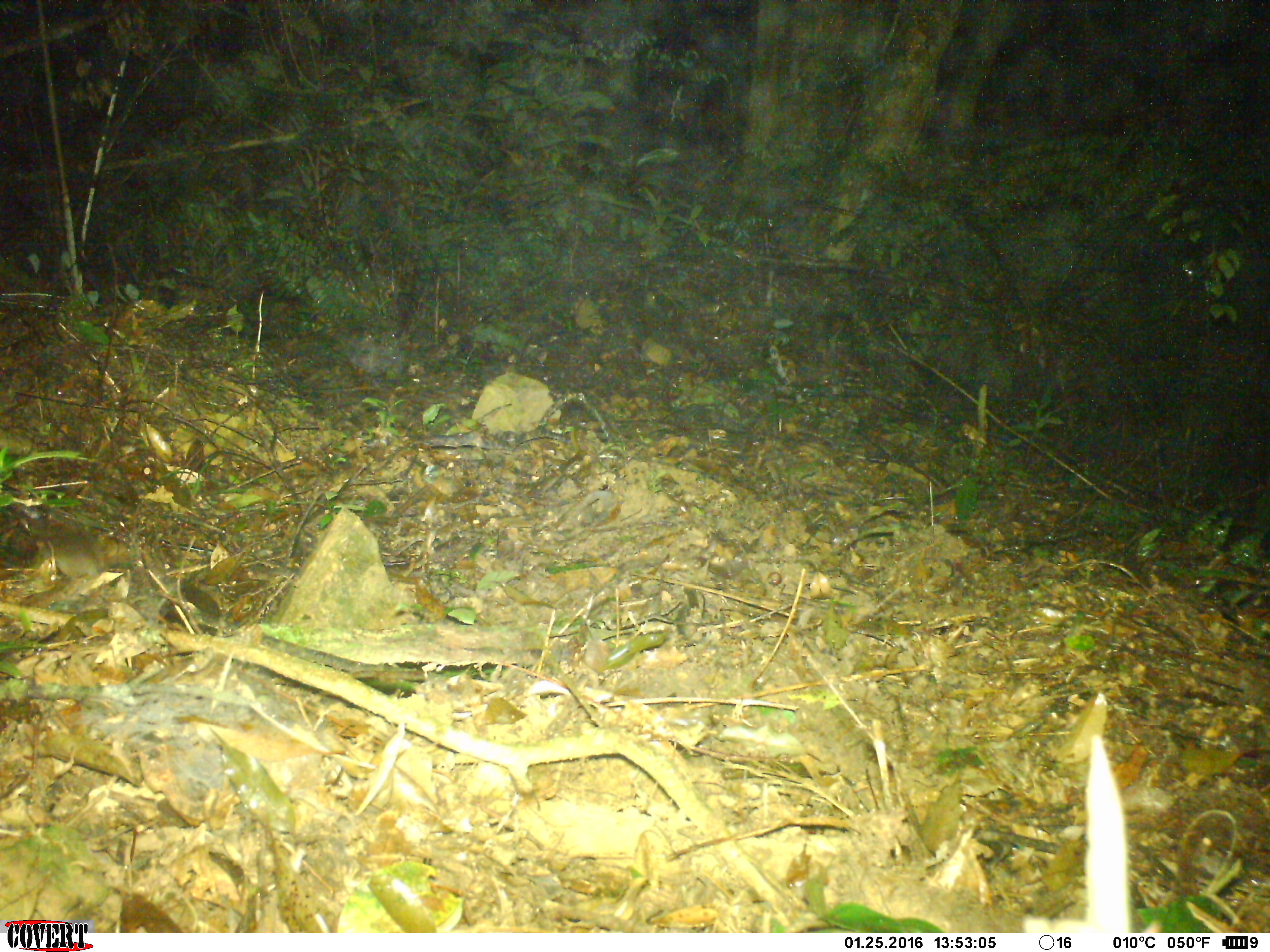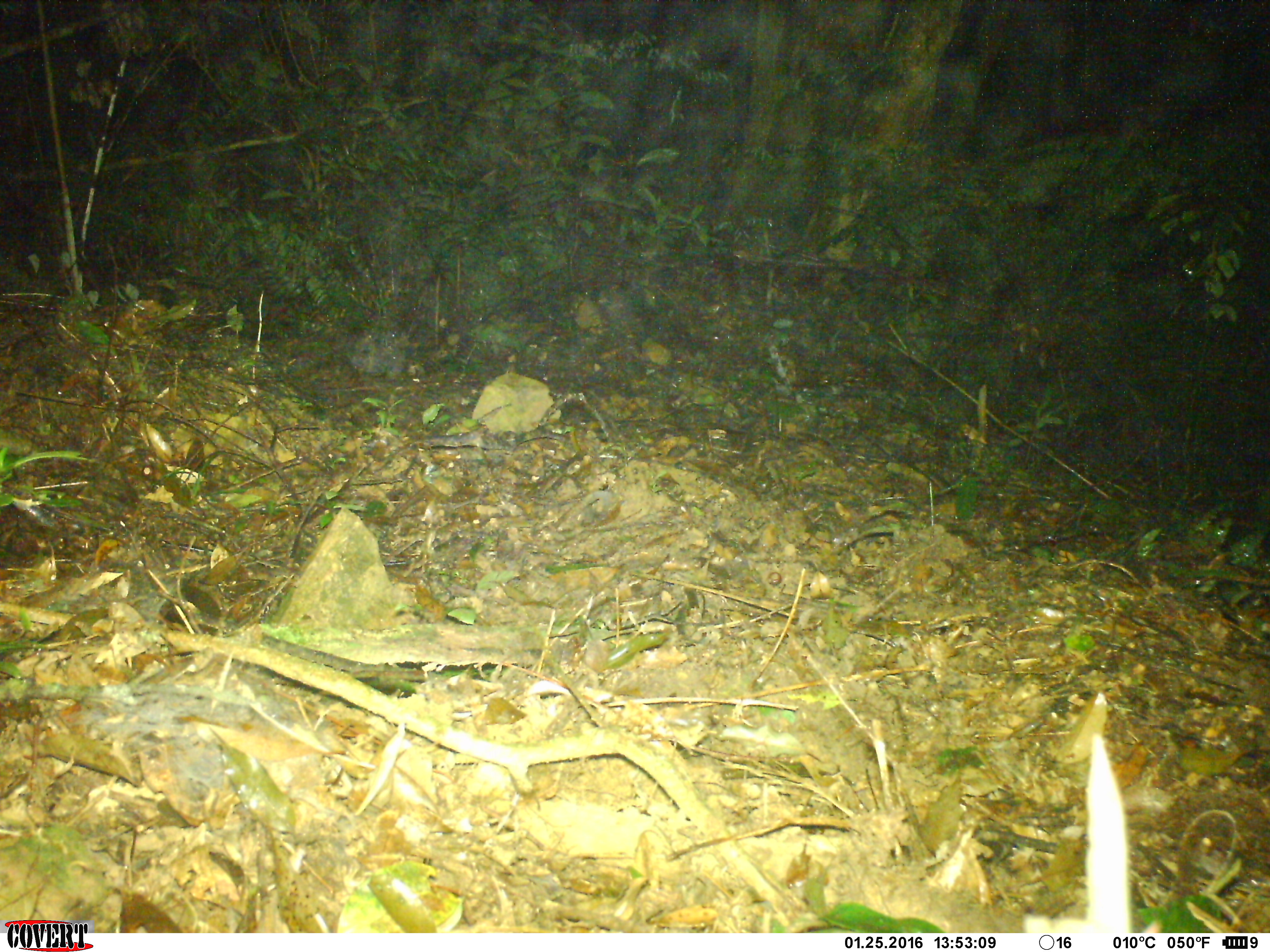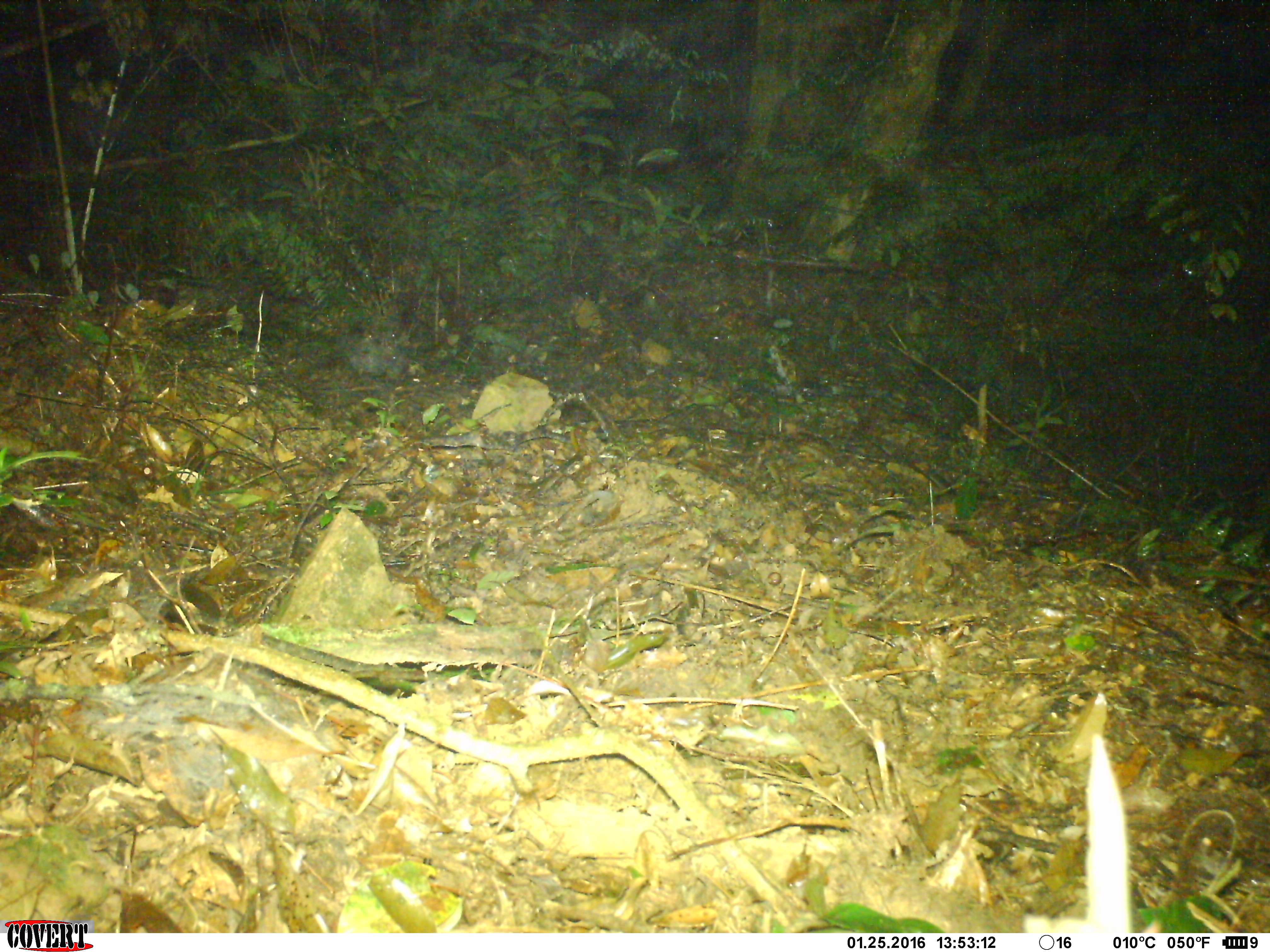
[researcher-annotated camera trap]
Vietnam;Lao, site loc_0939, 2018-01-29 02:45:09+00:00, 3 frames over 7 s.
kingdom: Animalia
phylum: Chordata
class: Mammalia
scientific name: Mammalia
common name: mammal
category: unidentified small mammal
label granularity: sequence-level